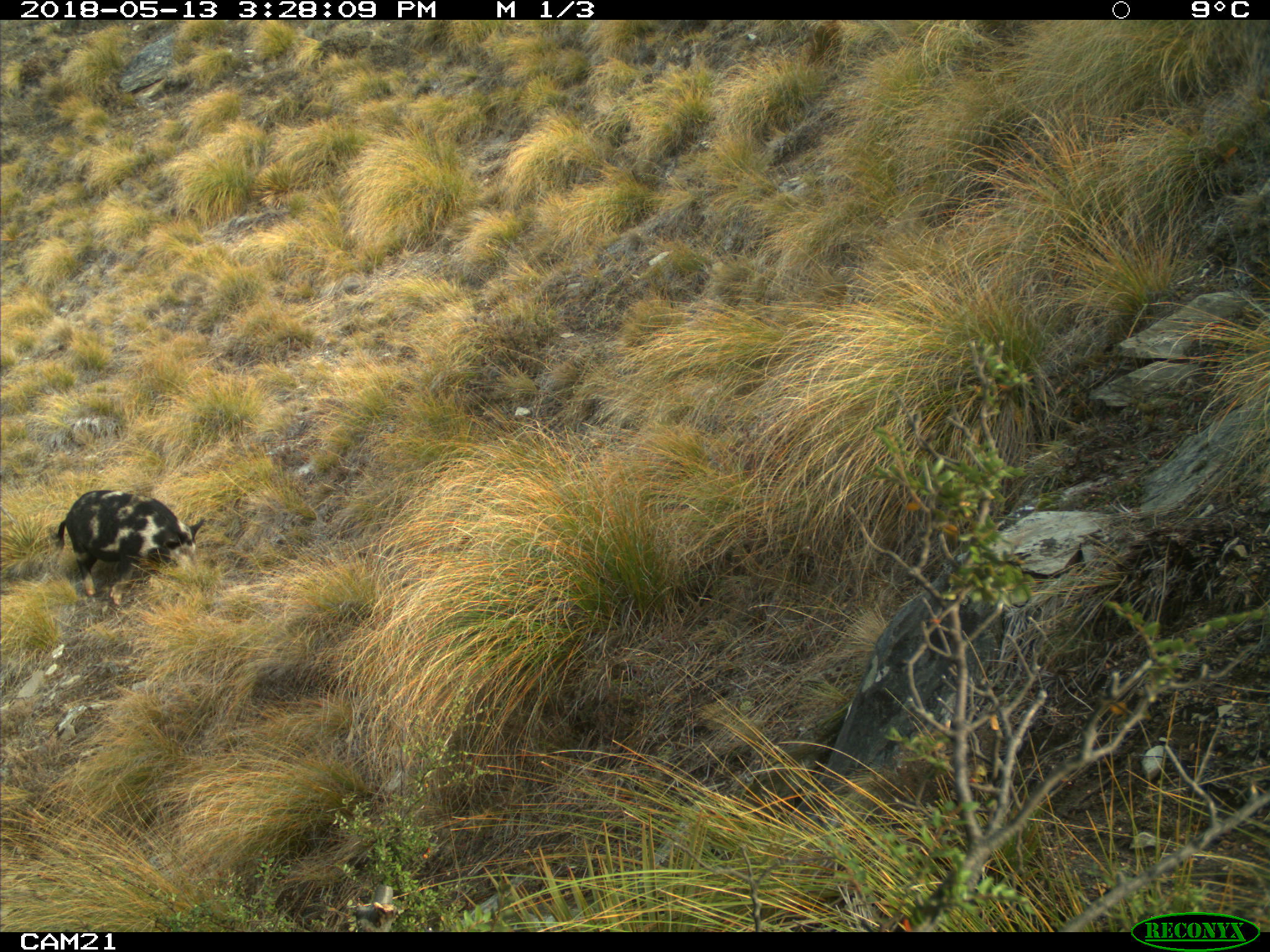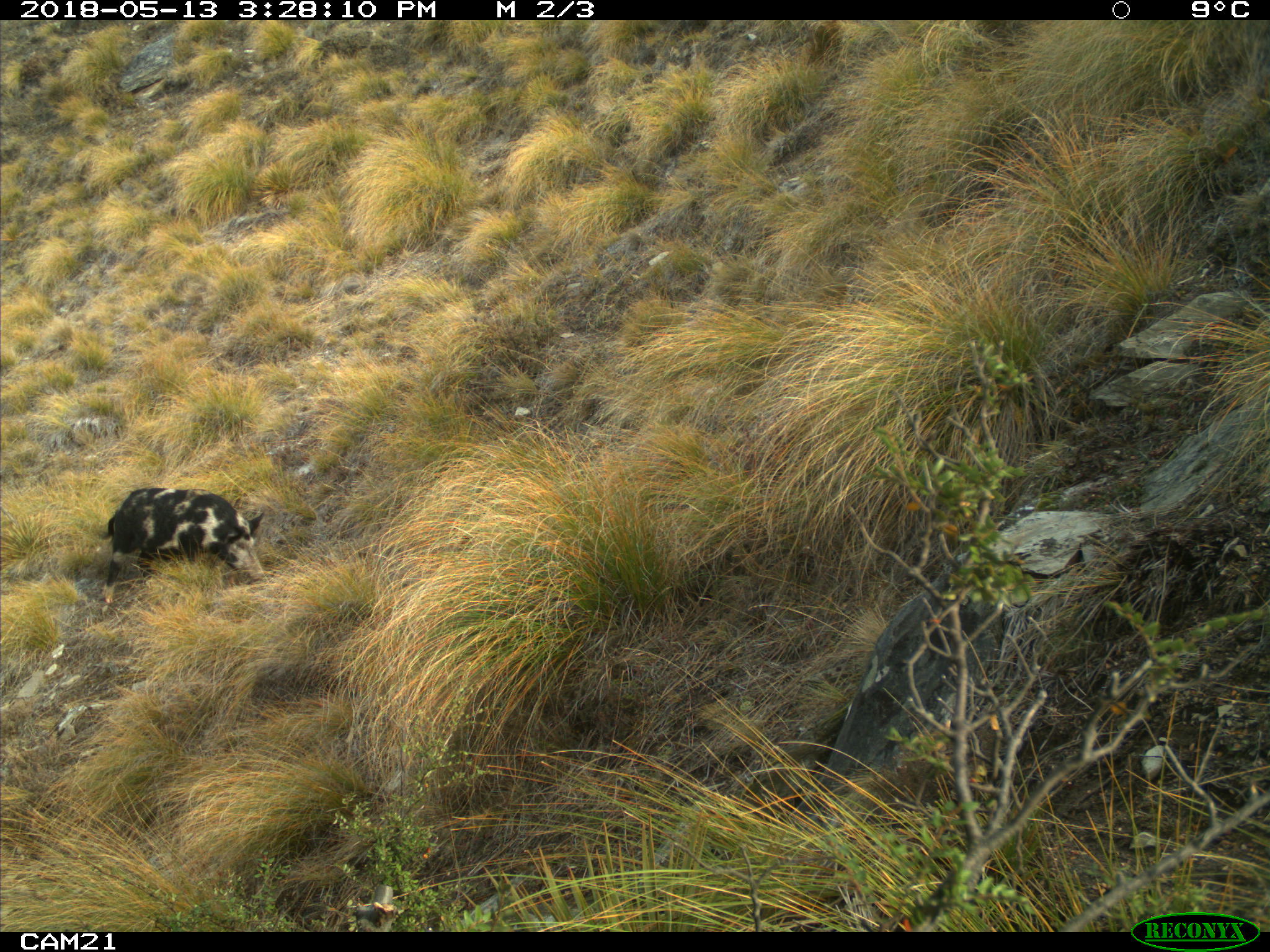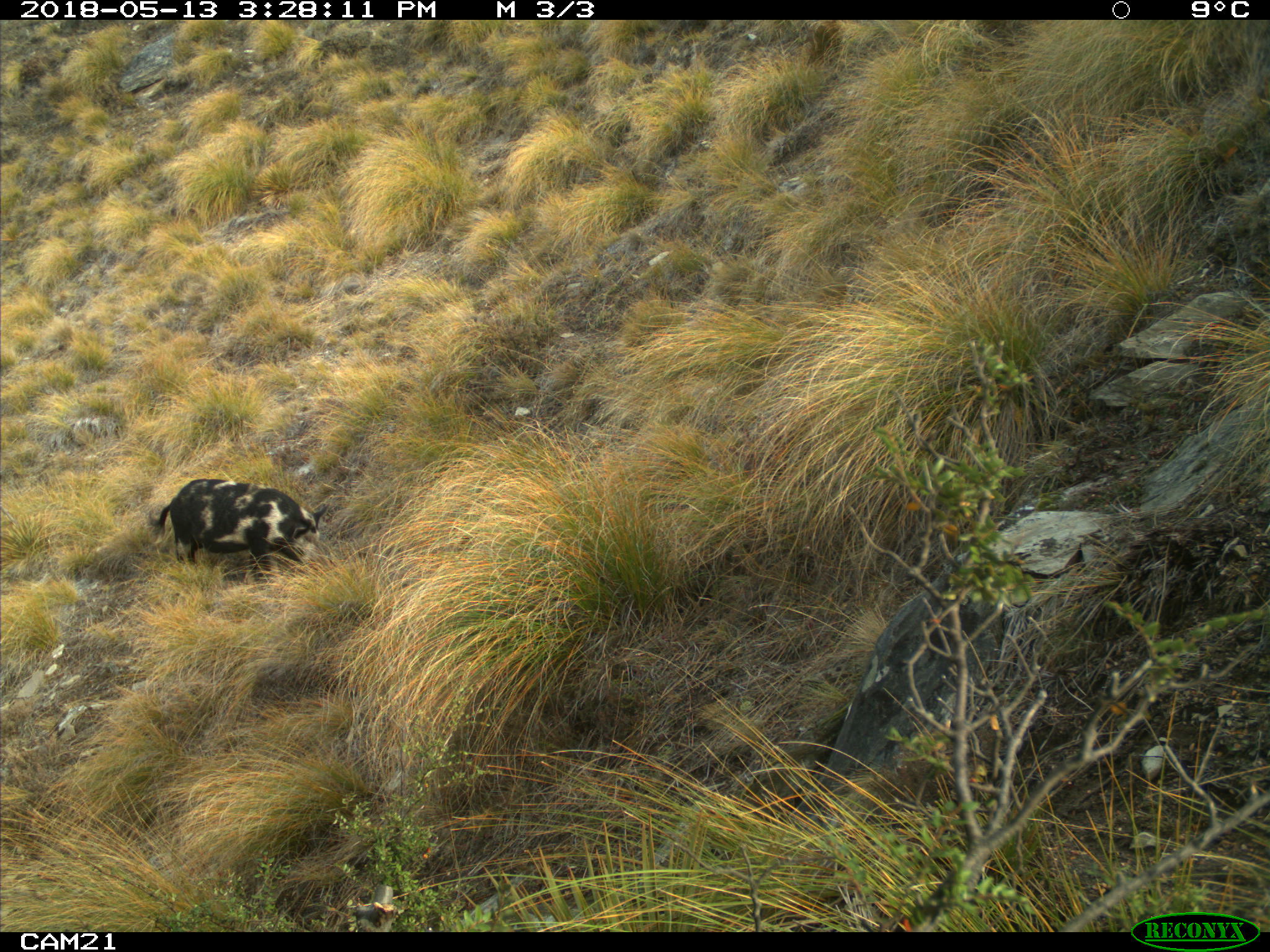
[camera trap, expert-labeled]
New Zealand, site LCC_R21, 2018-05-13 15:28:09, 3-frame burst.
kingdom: Animalia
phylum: Chordata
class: Mammalia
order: Artiodactyla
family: Suidae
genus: Sus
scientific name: Sus scrofa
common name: pig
Pig (Sus scrofa).